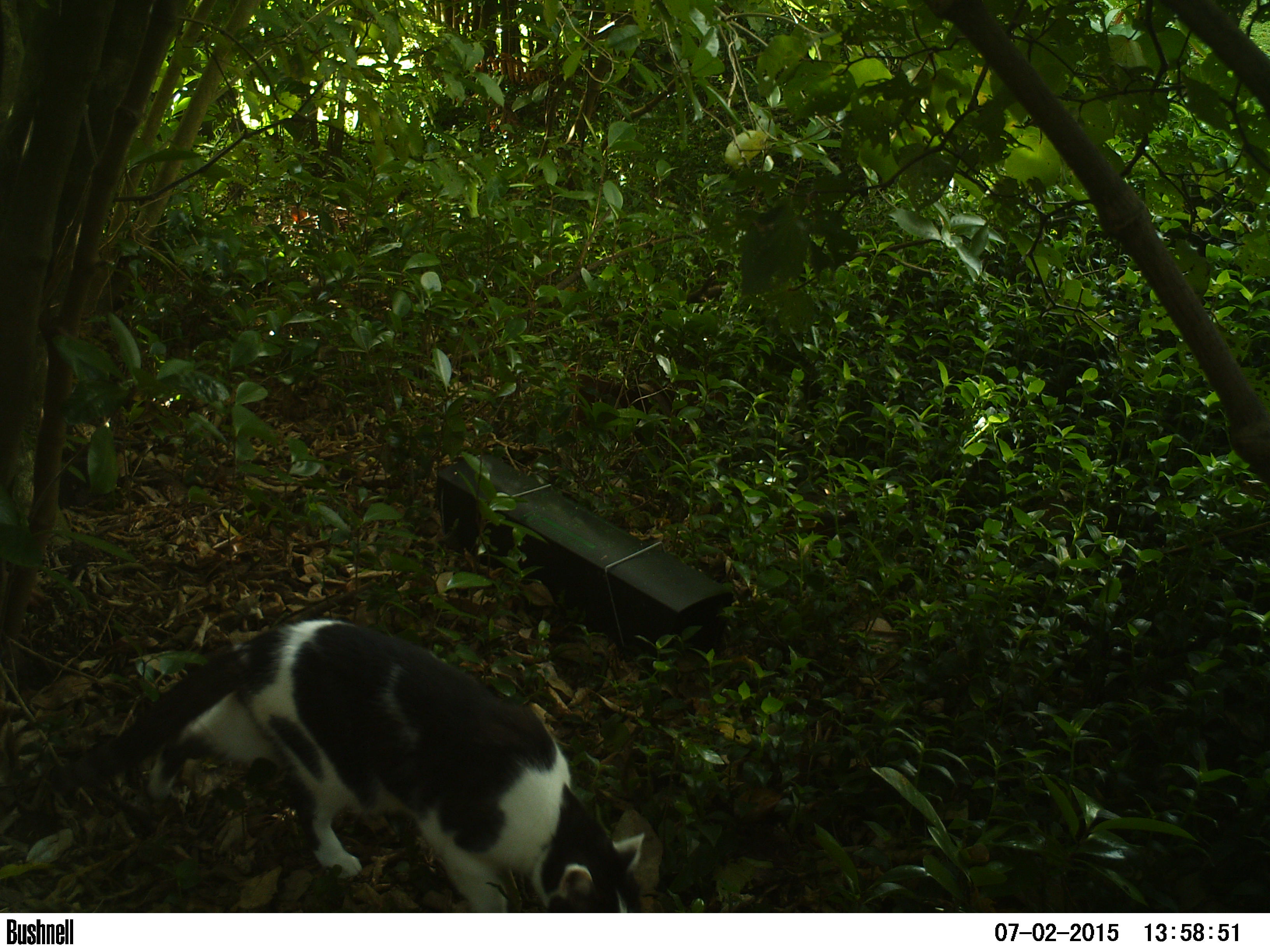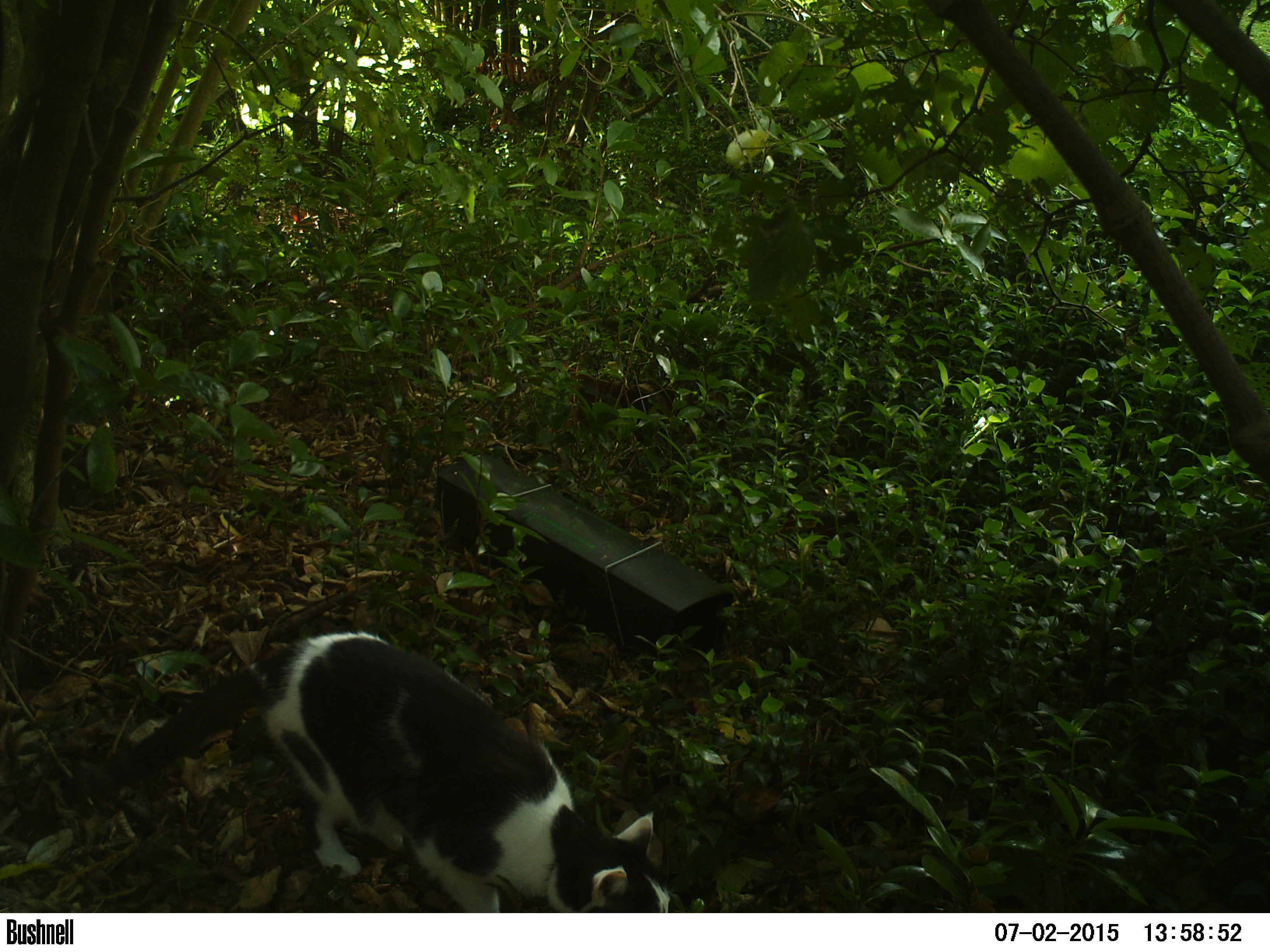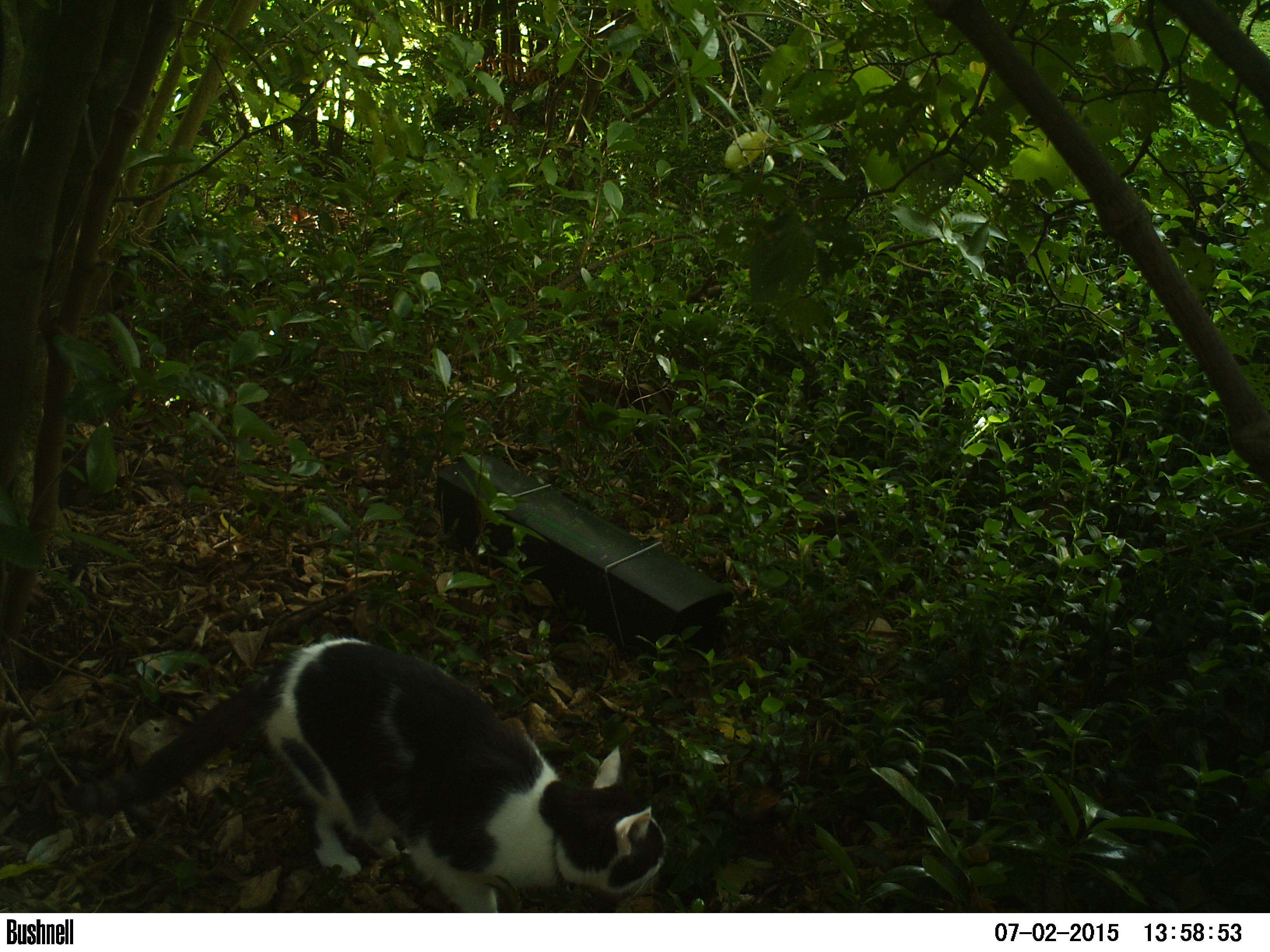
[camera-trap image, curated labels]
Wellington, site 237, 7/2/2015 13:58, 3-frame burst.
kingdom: Animalia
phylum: Chordata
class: Mammalia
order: Carnivora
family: Felidae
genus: Felis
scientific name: Felis catus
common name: cat